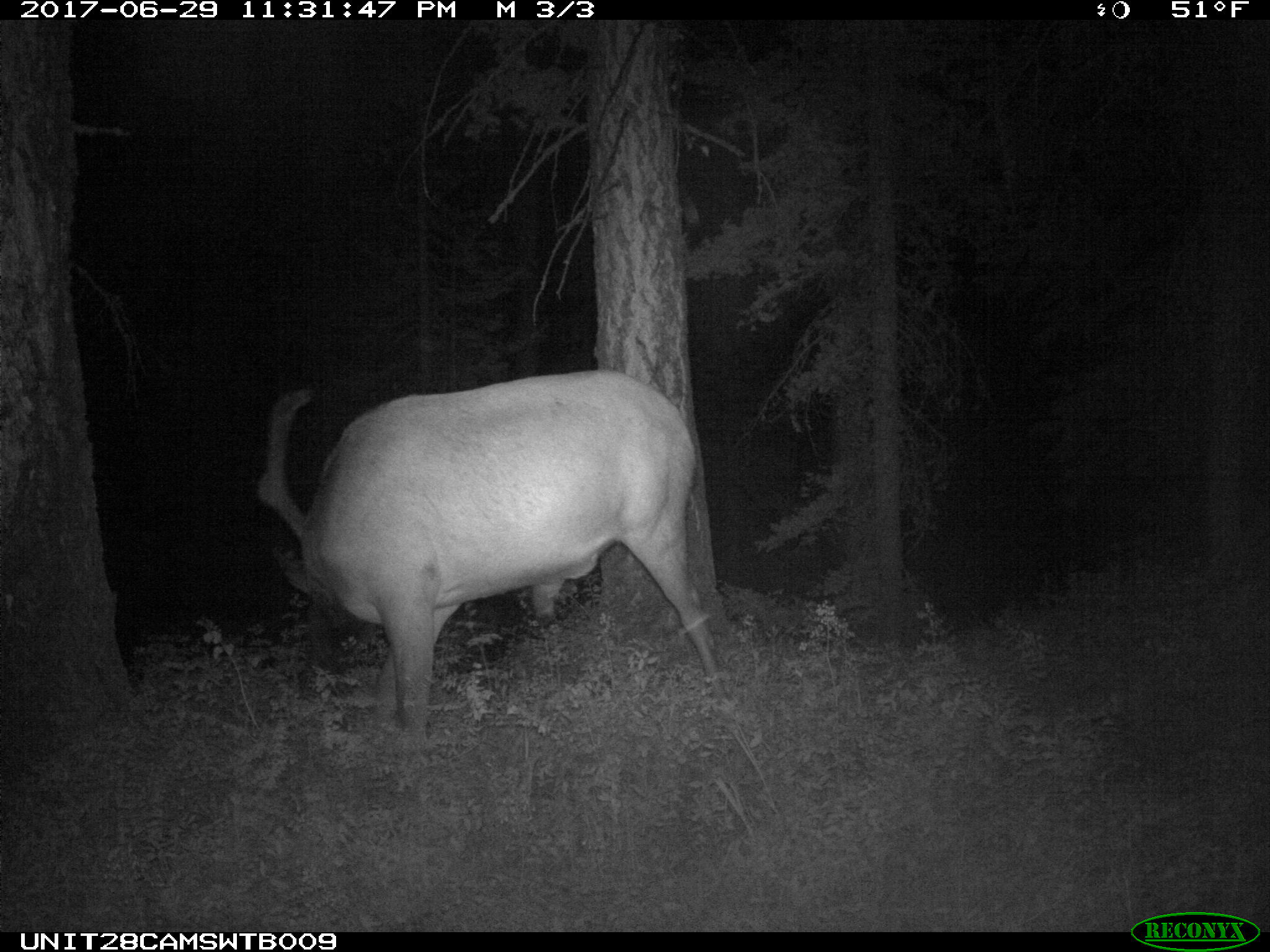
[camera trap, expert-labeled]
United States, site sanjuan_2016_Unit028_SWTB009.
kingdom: Animalia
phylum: Chordata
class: Mammalia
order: Artiodactyla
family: Cervidae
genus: Cervus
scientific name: Cervus elaphus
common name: red deer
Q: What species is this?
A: Cervus elaphus (red deer).